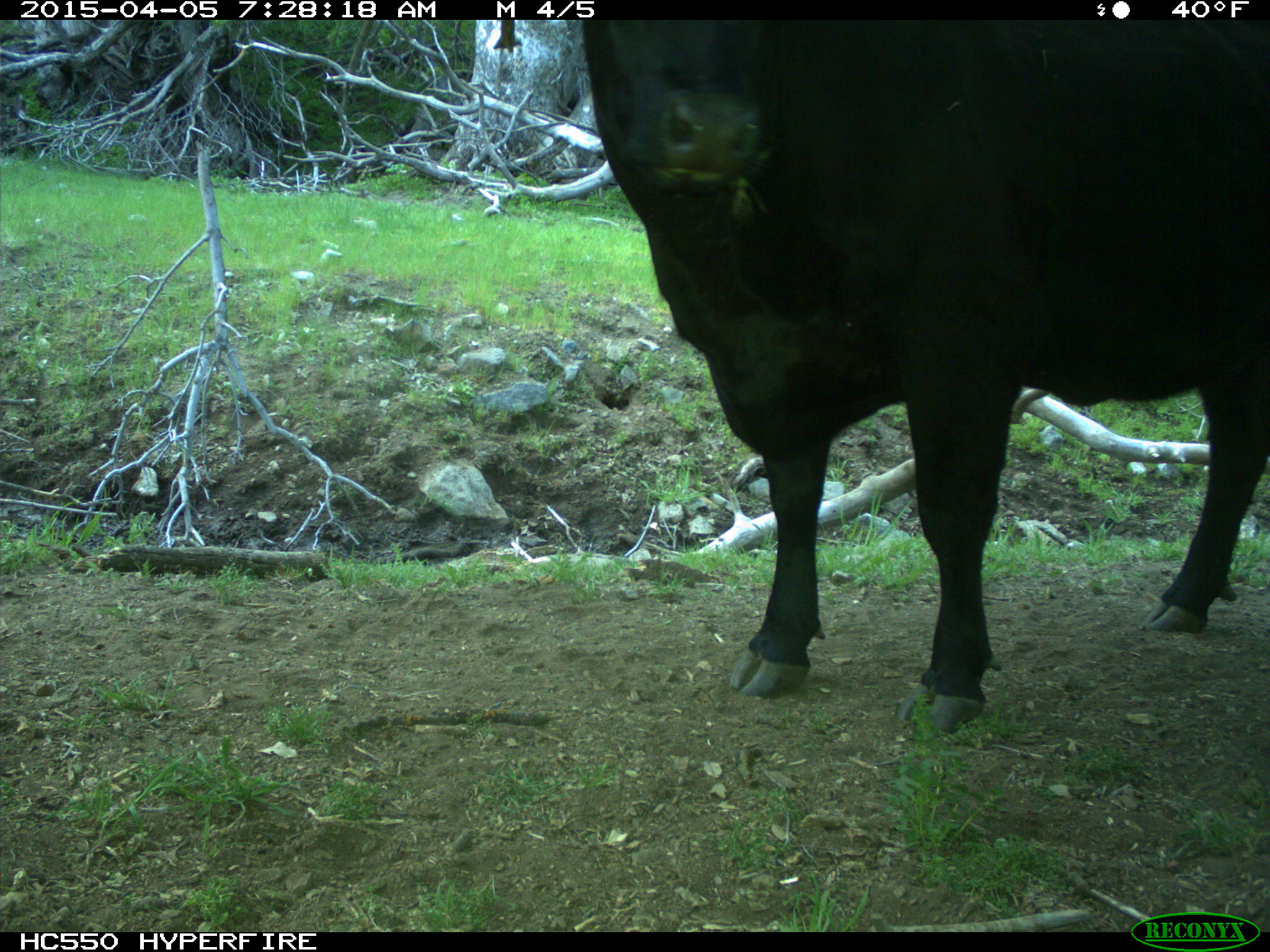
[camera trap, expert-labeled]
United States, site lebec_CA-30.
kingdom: Animalia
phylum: Chordata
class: Mammalia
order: Artiodactyla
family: Bovidae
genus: Bos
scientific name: Bos taurus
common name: domestic cow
Bos taurus (domestic cow).